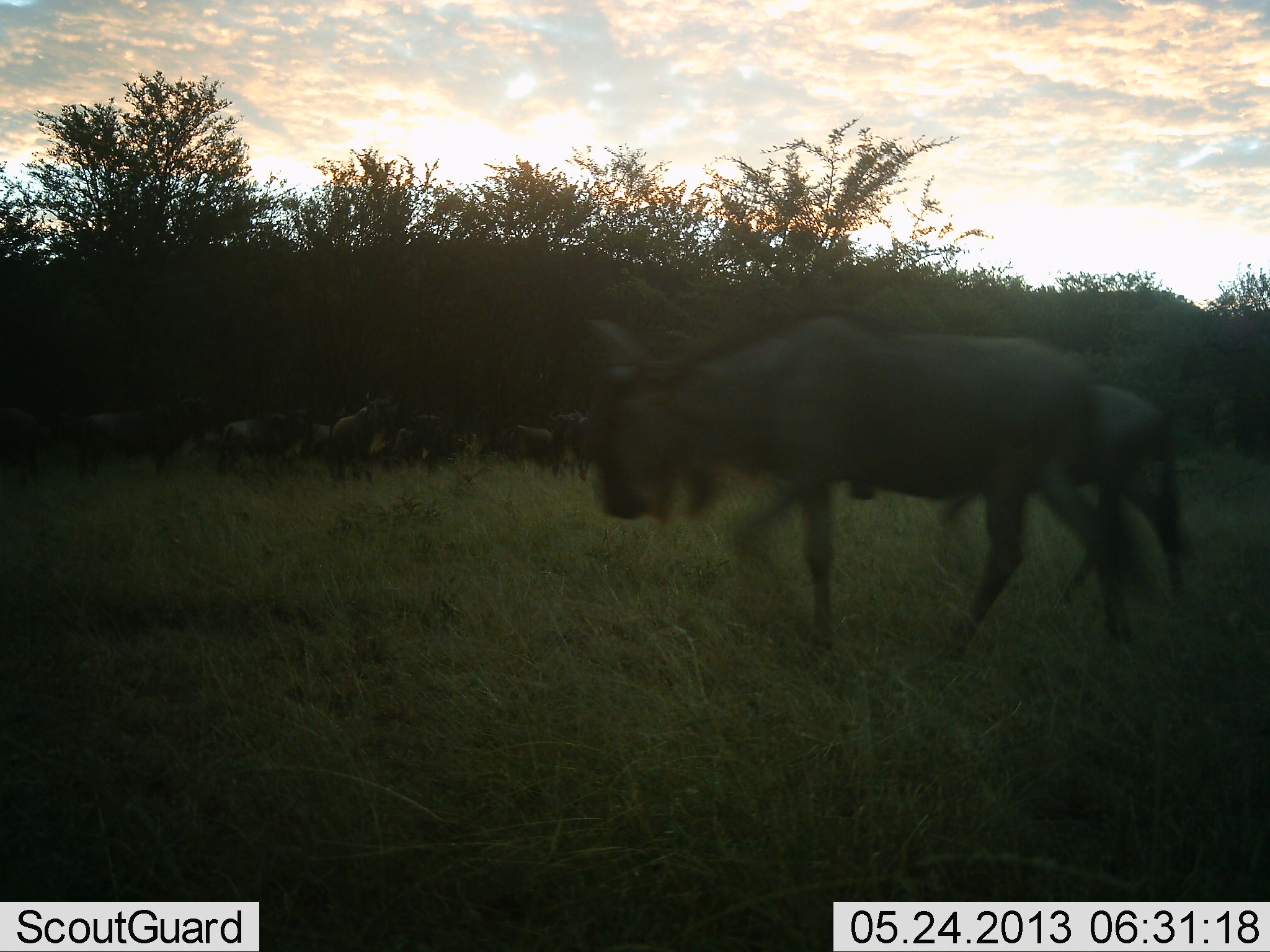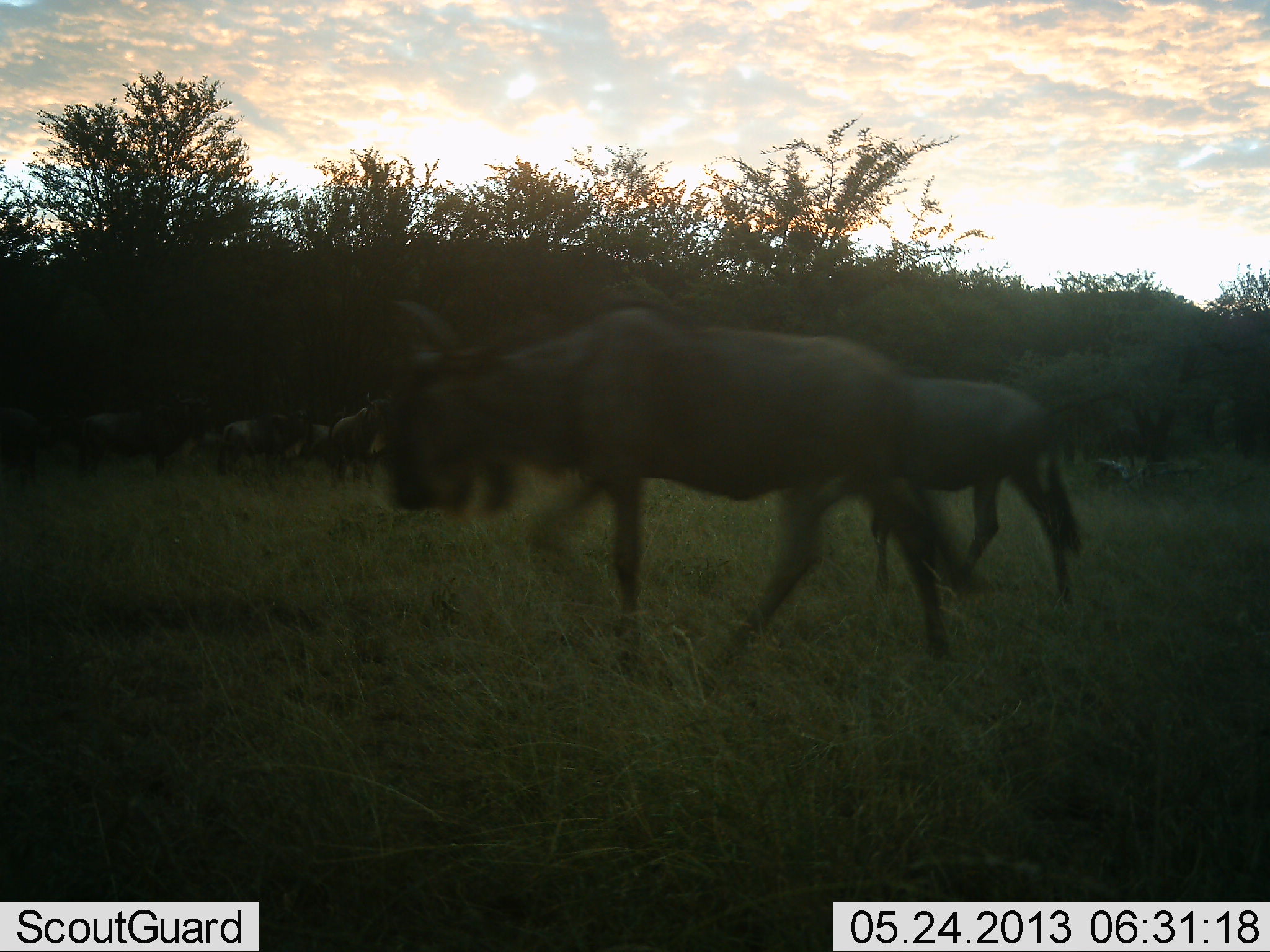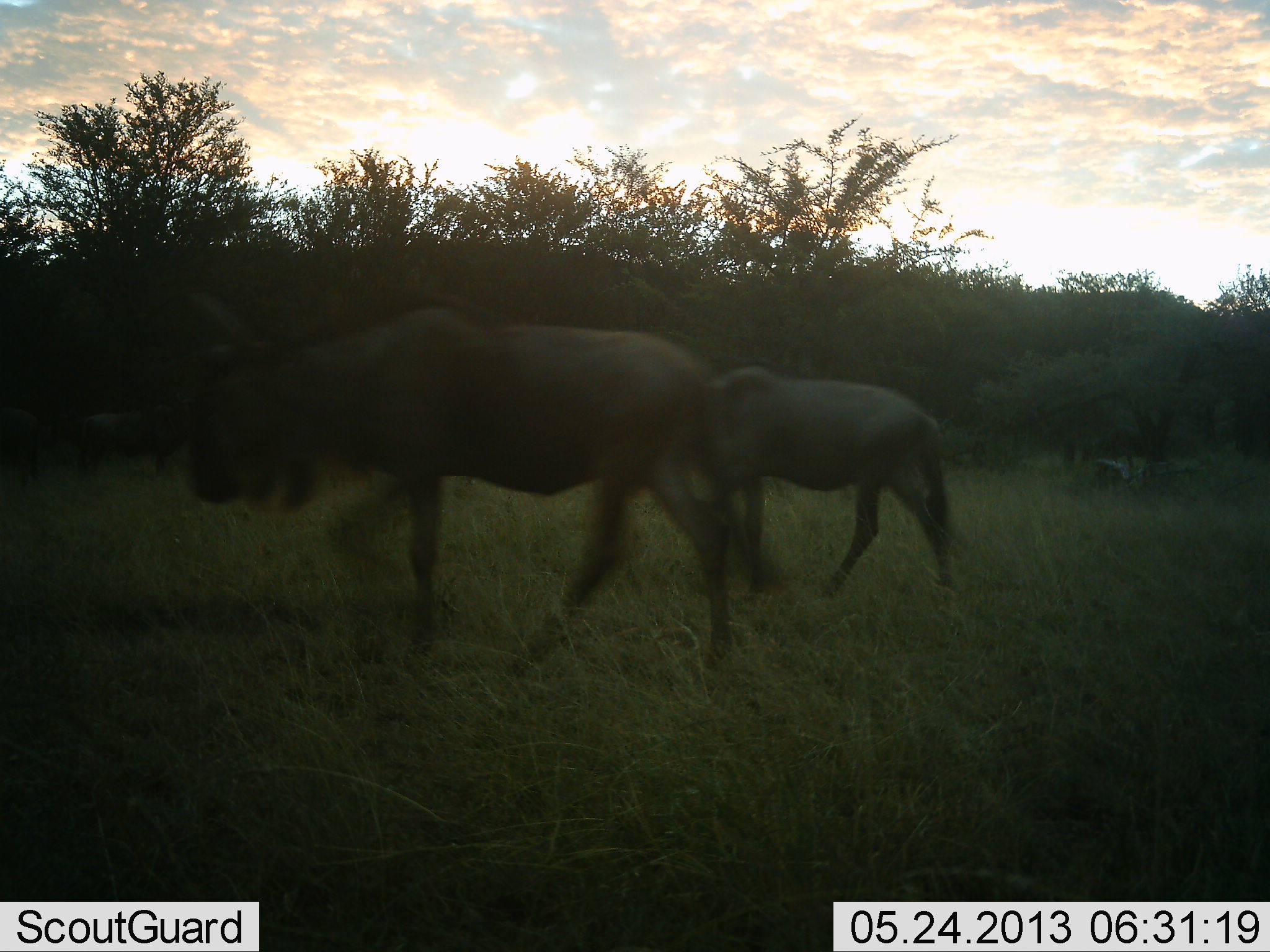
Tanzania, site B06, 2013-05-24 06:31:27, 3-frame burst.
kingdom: Animalia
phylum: Chordata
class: Mammalia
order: Artiodactyla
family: Bovidae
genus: Connochaetes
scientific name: Connochaetes taurinus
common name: blue wildebeest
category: wildebeest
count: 8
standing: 62%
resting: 3%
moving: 93%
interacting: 0%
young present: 3%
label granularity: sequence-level